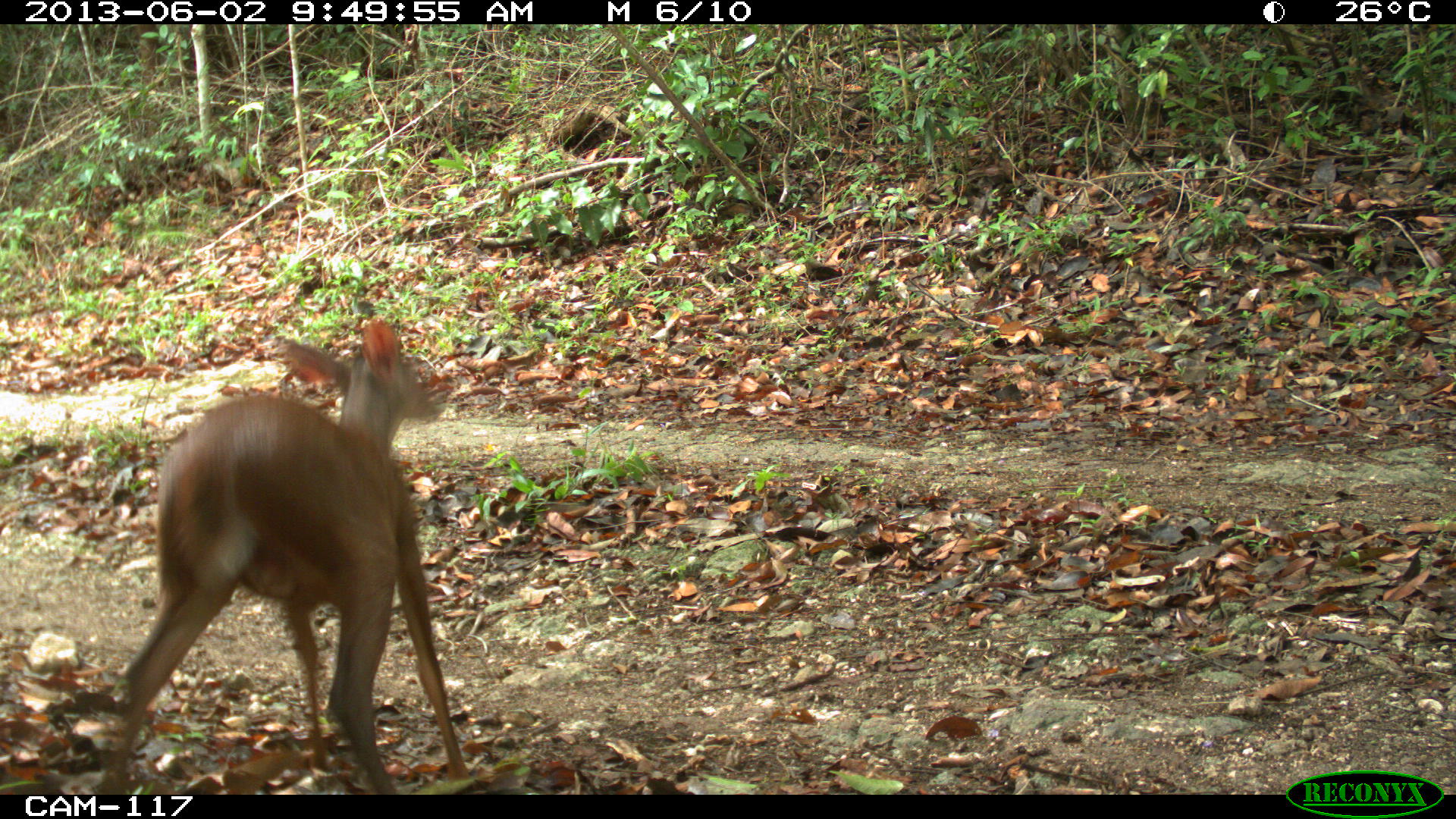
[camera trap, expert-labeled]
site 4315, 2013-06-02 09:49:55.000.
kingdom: Animalia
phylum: Chordata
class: Mammalia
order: Artiodactyla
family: Cervidae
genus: Mazama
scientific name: Mazama temama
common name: central american red brocket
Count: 1.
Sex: male.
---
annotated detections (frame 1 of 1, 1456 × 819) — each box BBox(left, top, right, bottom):
mazama temama: BBox(99, 315, 472, 793)